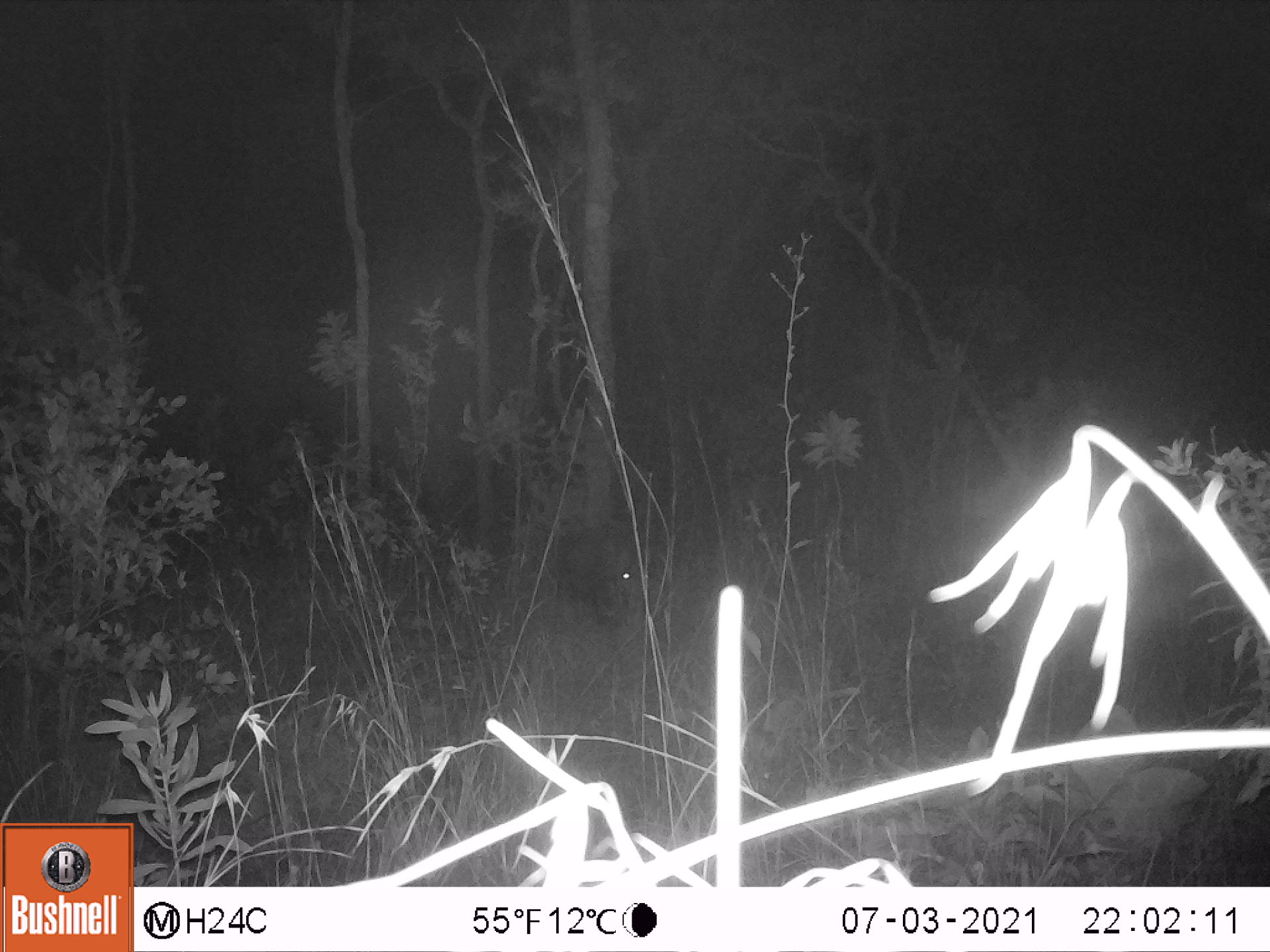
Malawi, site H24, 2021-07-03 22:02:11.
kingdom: Animalia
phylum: Chordata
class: Mammalia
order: Artiodactyla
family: Suidae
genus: Potamochoerus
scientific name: Potamochoerus larvatus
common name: bushpig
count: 1